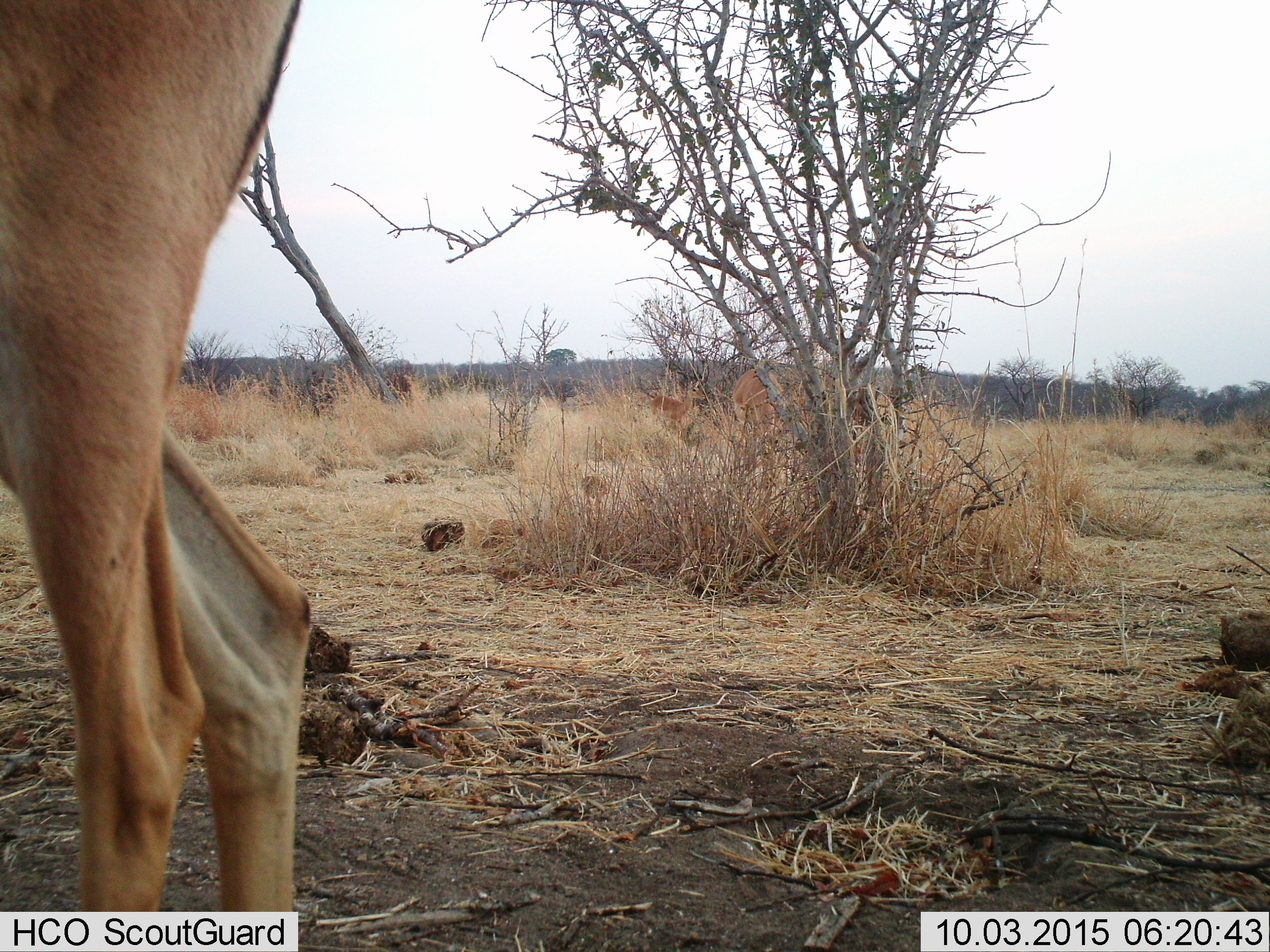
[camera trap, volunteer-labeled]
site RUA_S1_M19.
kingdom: Animalia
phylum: Chordata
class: Mammalia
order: Artiodactyla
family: Bovidae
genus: Aepyceros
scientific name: Aepyceros melampus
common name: impala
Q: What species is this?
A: Impala (Aepyceros melampus).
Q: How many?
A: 3.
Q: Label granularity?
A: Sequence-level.